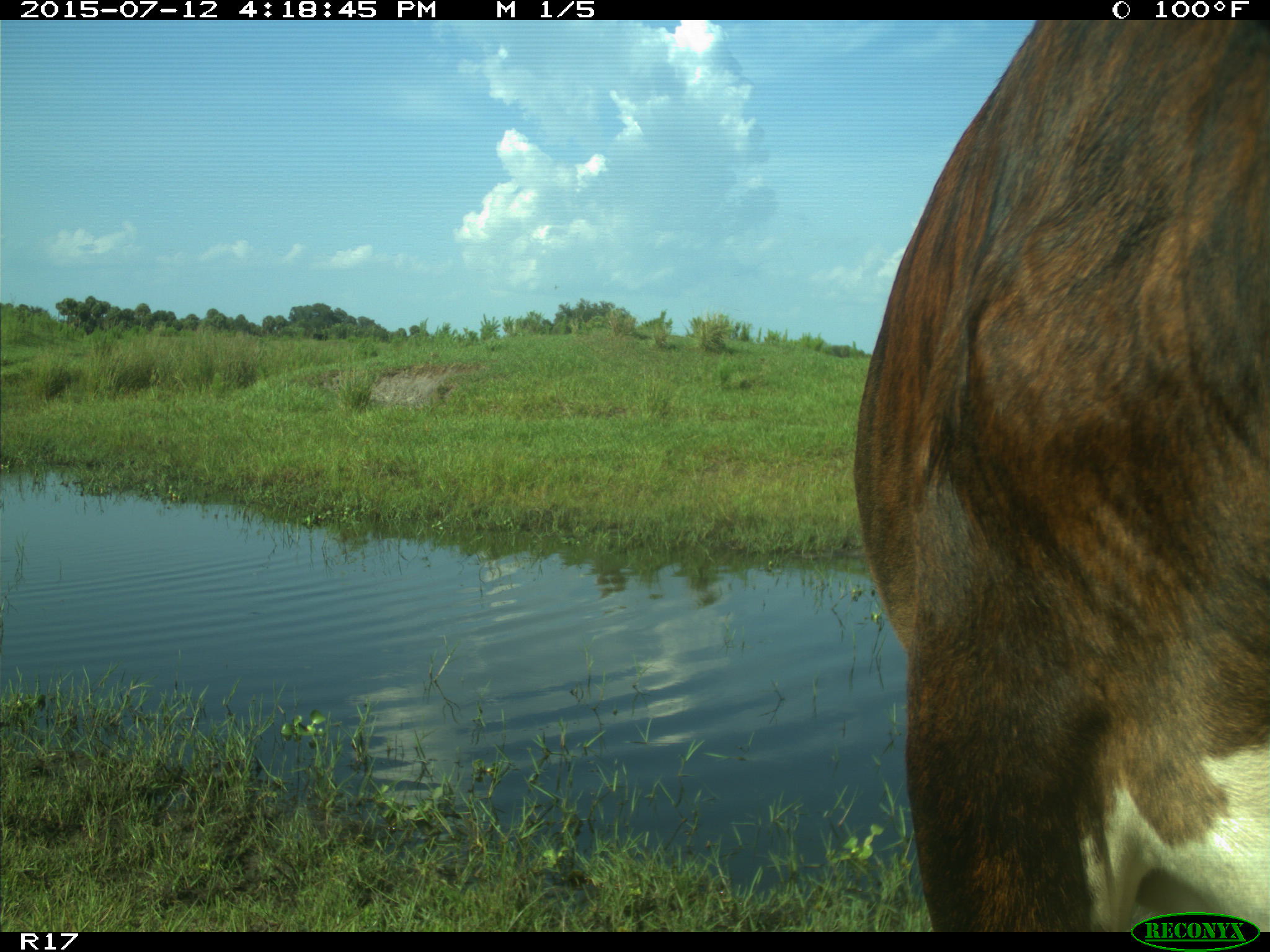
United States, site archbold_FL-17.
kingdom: Animalia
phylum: Chordata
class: Mammalia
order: Artiodactyla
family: Bovidae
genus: Bos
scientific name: Bos taurus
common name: domestic cow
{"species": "Bos taurus (domestic cow)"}